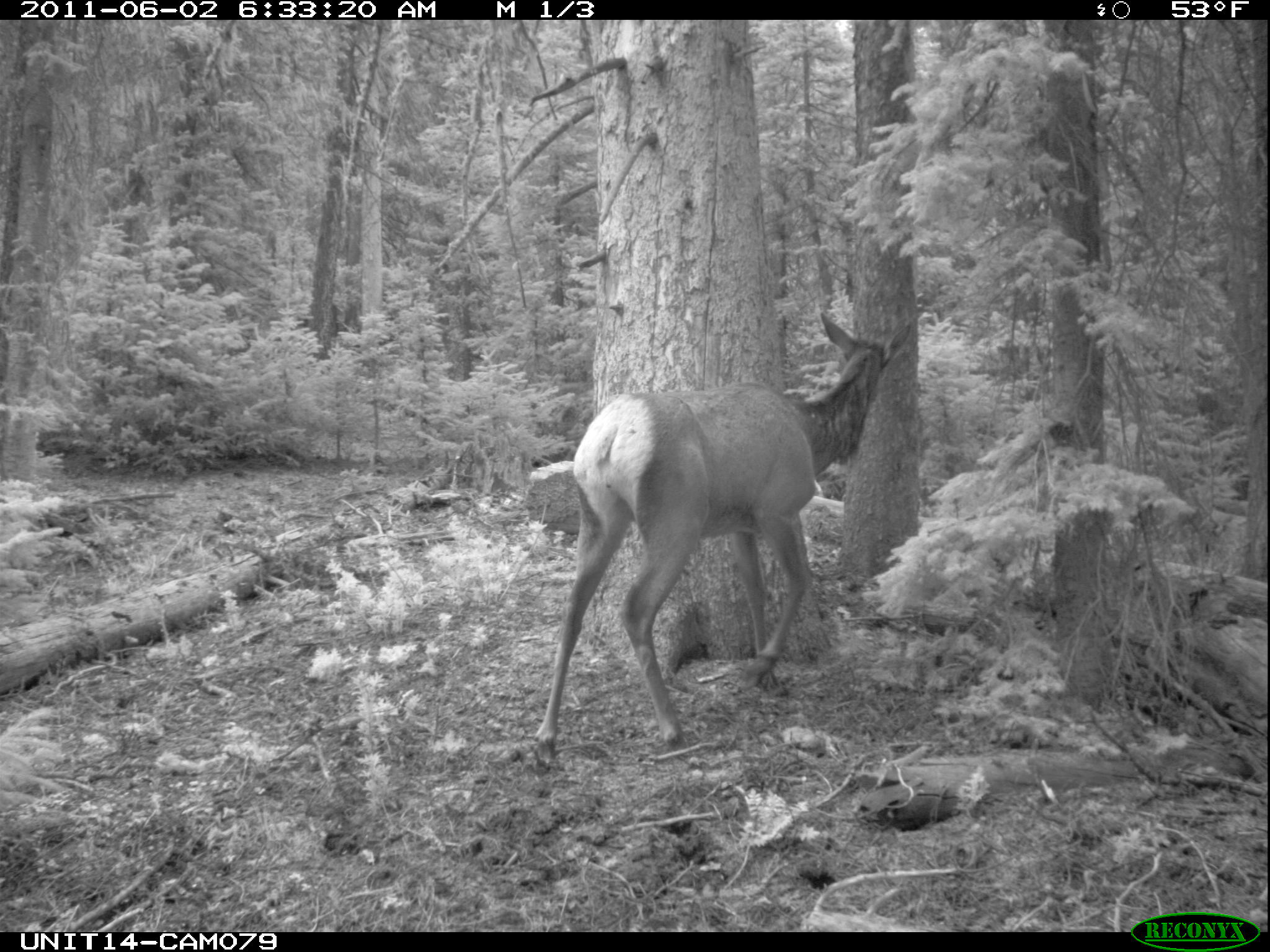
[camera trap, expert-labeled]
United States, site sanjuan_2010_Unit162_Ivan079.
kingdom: Animalia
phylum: Chordata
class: Mammalia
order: Artiodactyla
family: Cervidae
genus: Cervus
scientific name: Cervus elaphus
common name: red deer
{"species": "Cervus elaphus (red deer)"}